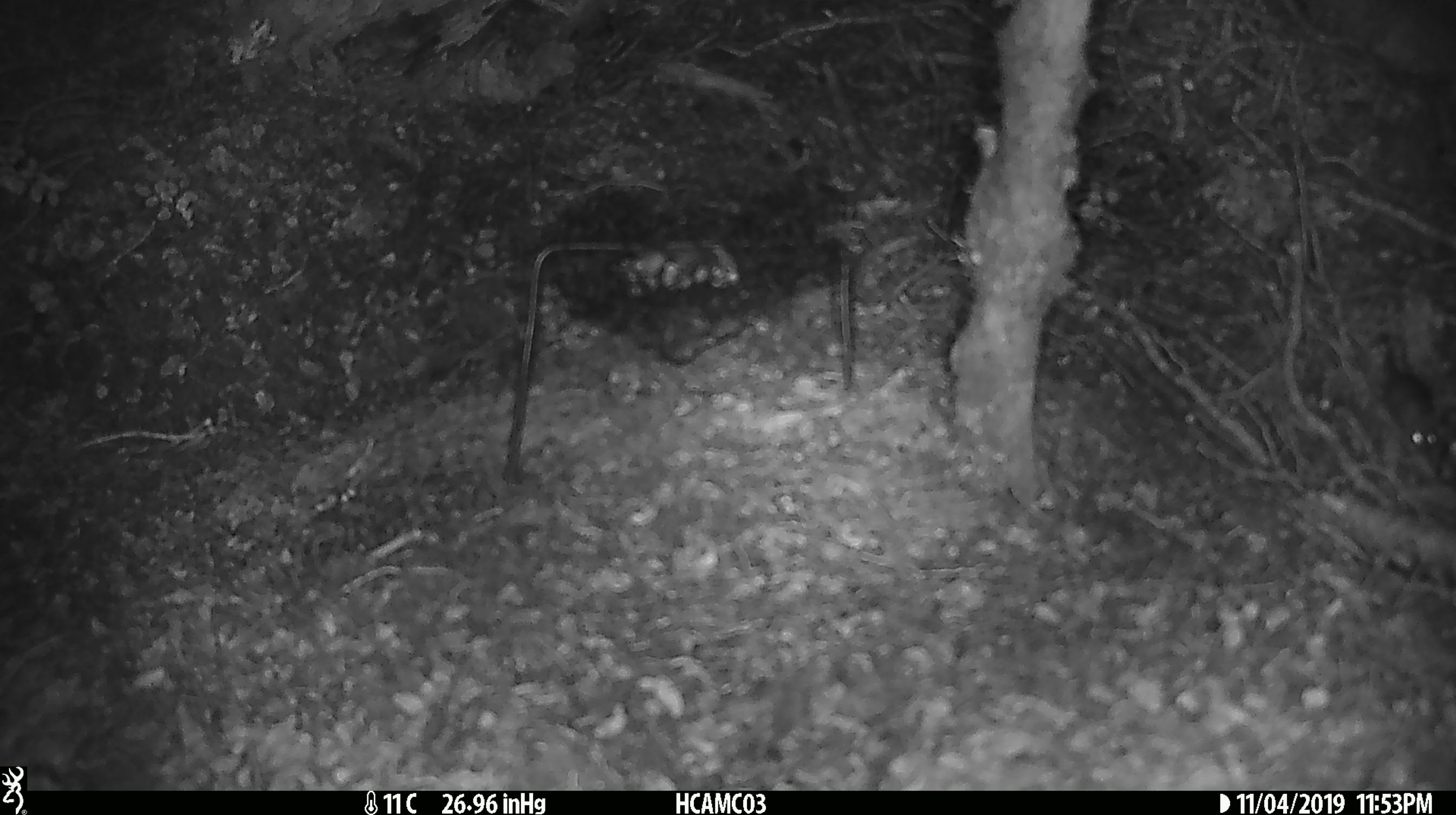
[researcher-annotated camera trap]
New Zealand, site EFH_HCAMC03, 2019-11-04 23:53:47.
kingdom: Animalia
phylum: Chordata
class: Mammalia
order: Rodentia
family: Muridae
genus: Mus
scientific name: Mus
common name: mouse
Mouse (Mus).